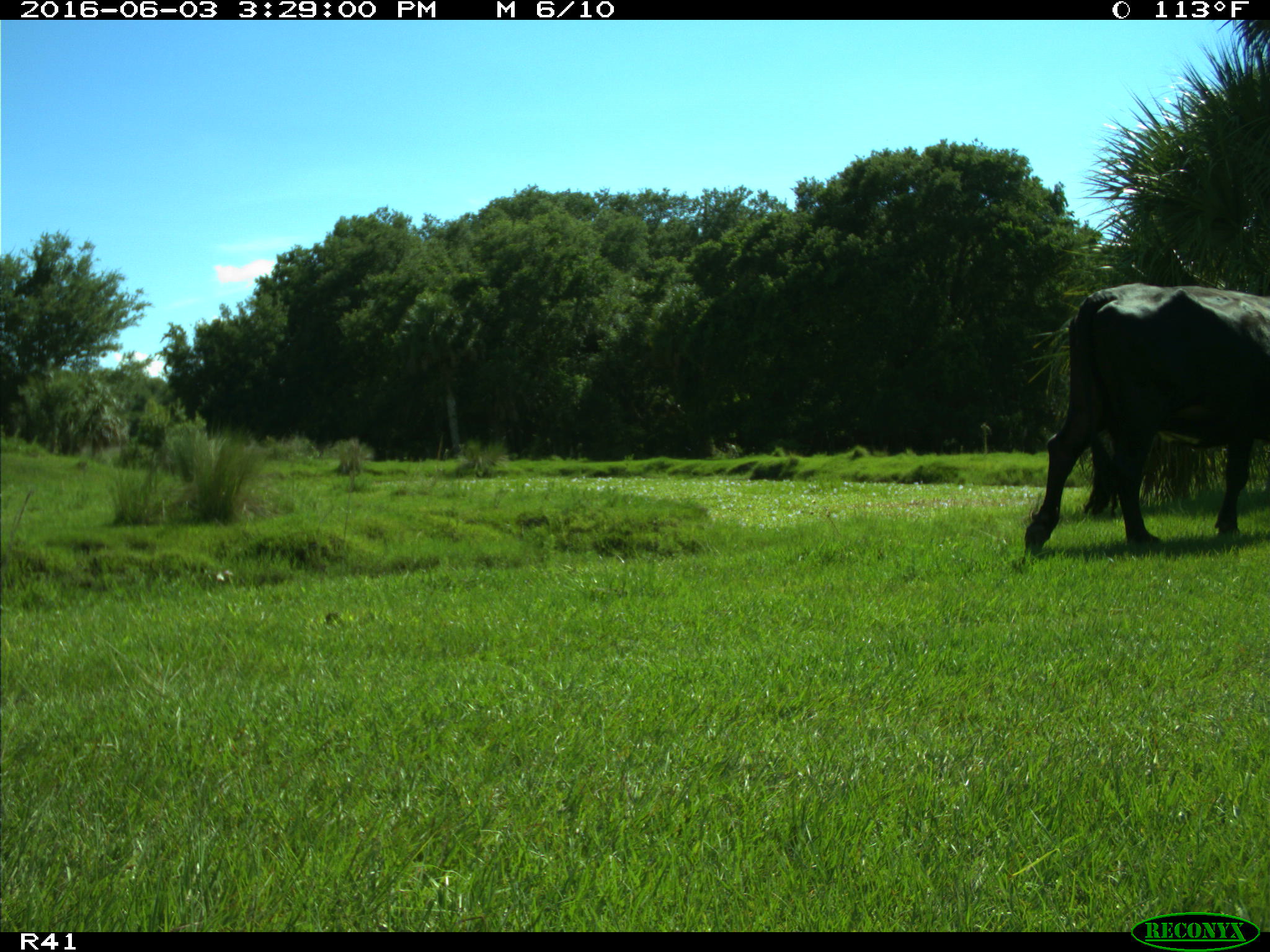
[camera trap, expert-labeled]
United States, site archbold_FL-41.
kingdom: Animalia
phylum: Chordata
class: Mammalia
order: Artiodactyla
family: Bovidae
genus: Bos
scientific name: Bos taurus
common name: domestic cow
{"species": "Bos taurus (domestic cow)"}